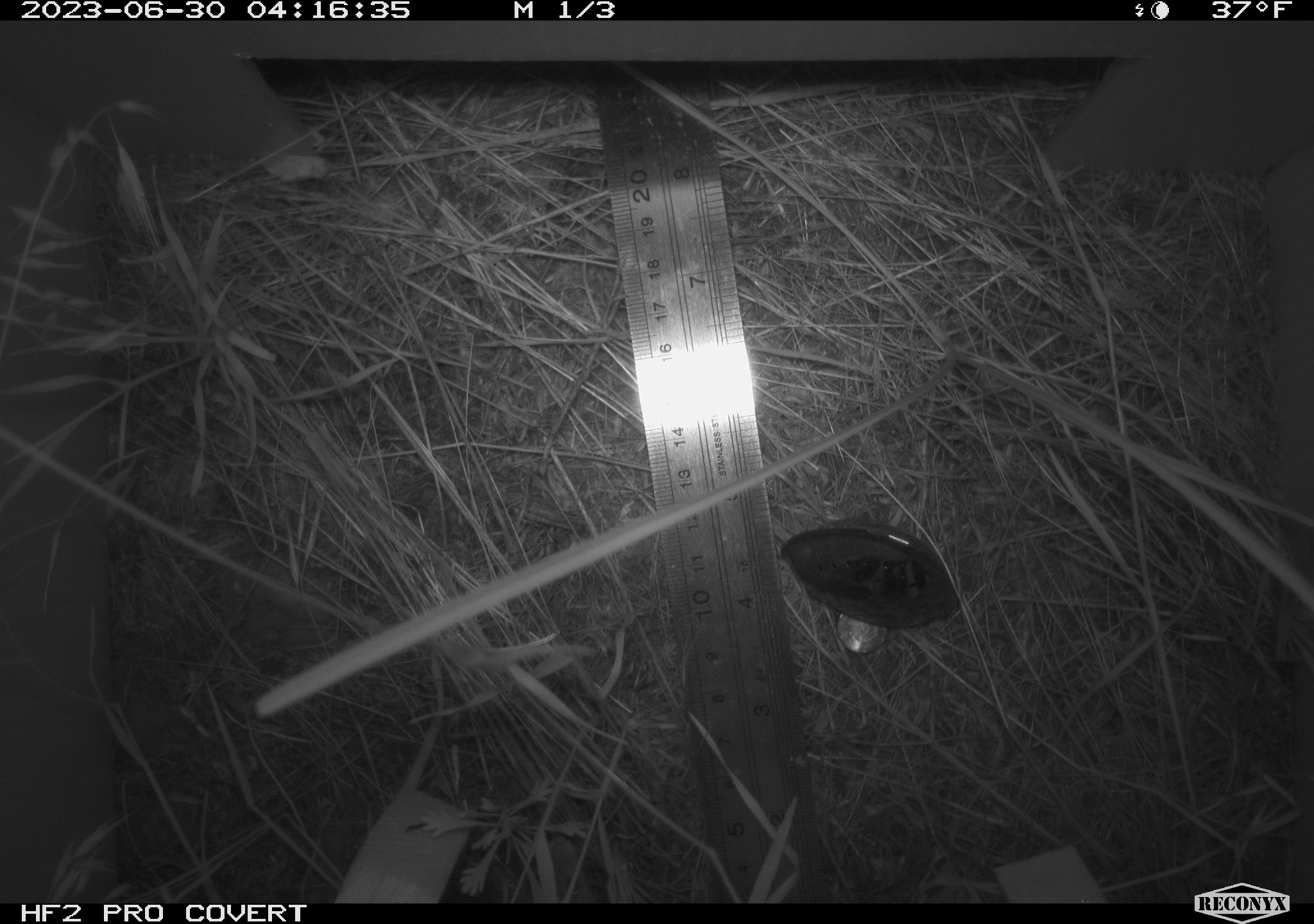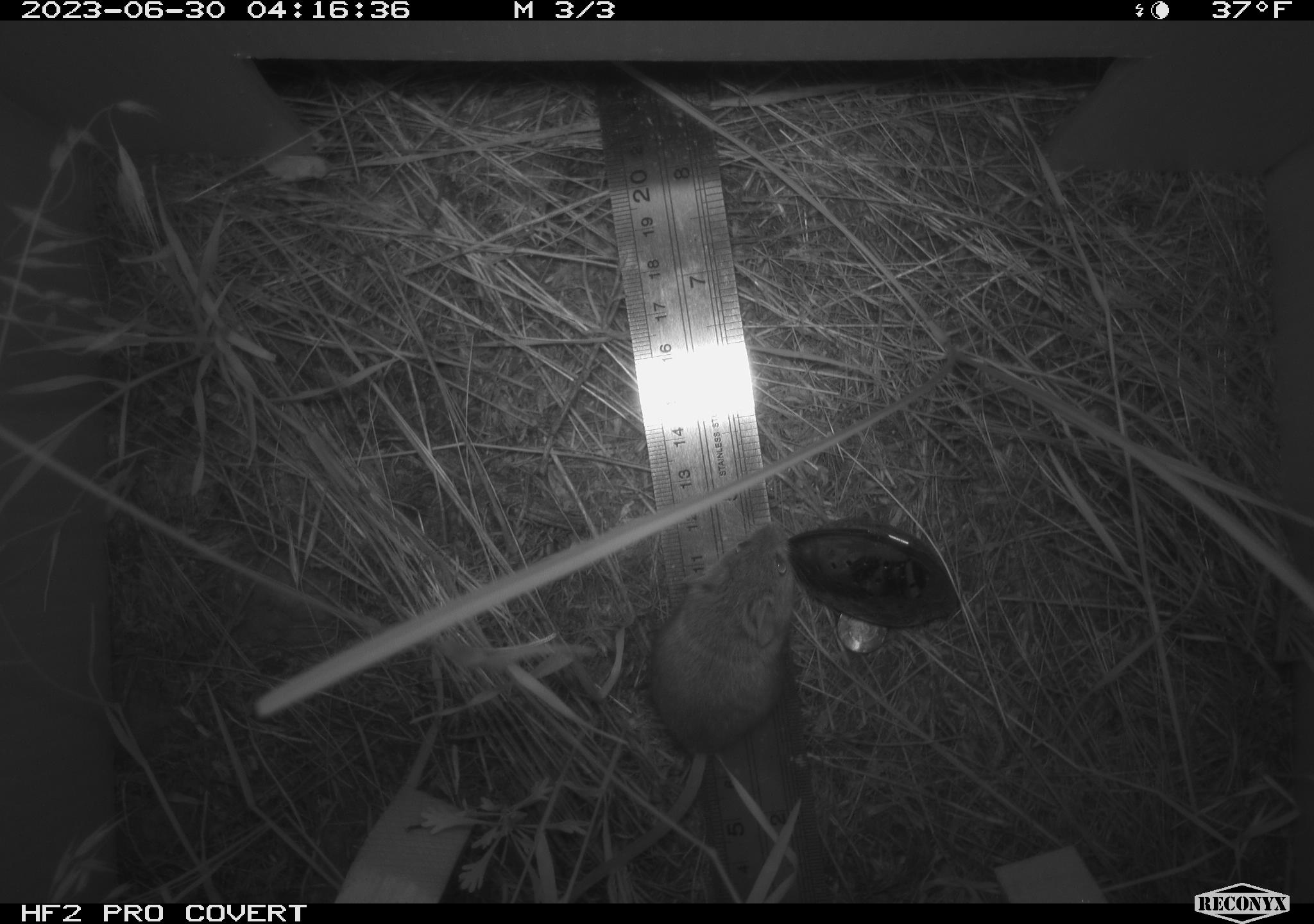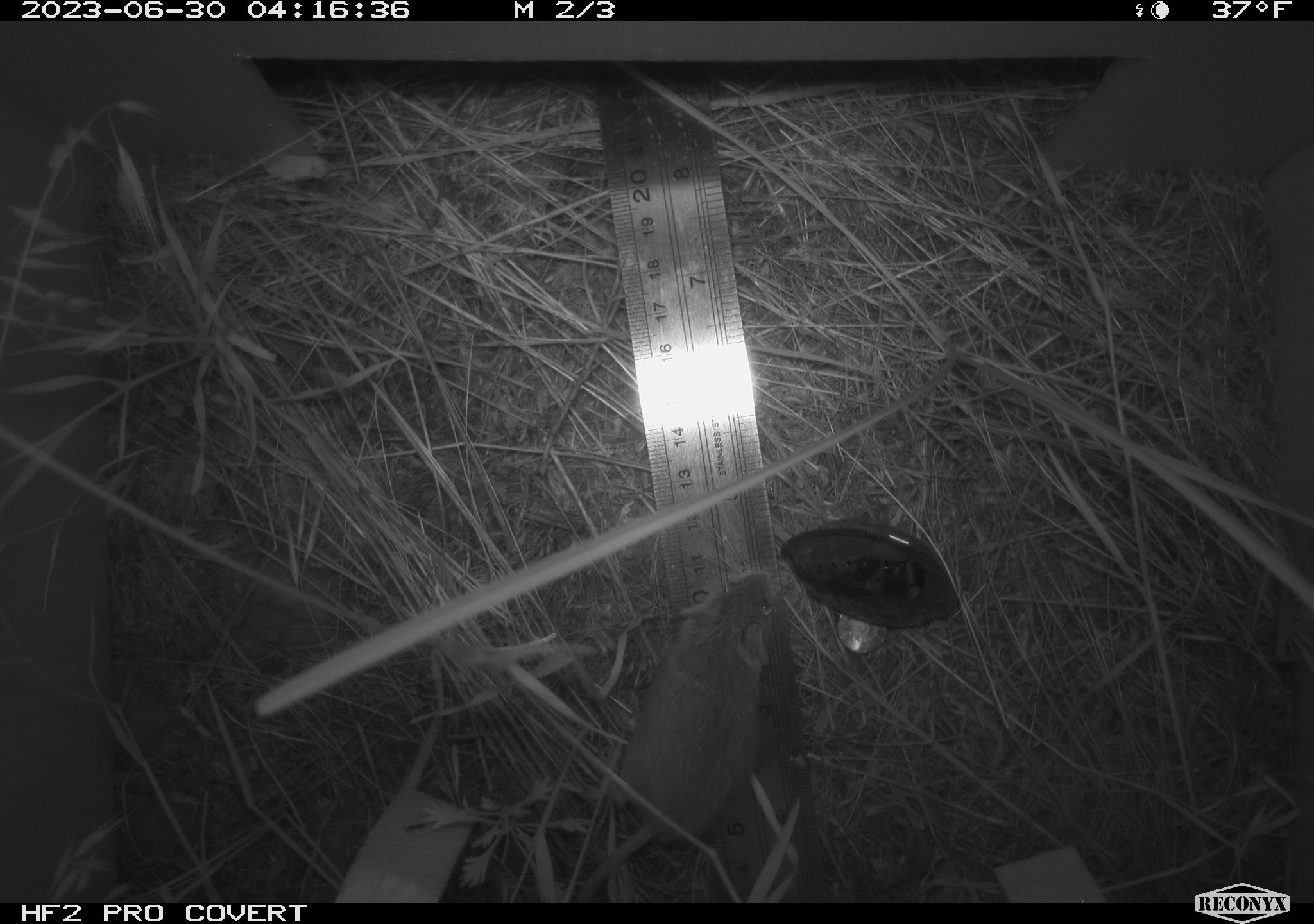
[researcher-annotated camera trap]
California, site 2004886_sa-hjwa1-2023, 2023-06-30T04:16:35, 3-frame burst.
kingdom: Animalia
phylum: Chordata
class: Mammalia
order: Rodentia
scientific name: Rodentia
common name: mouse species